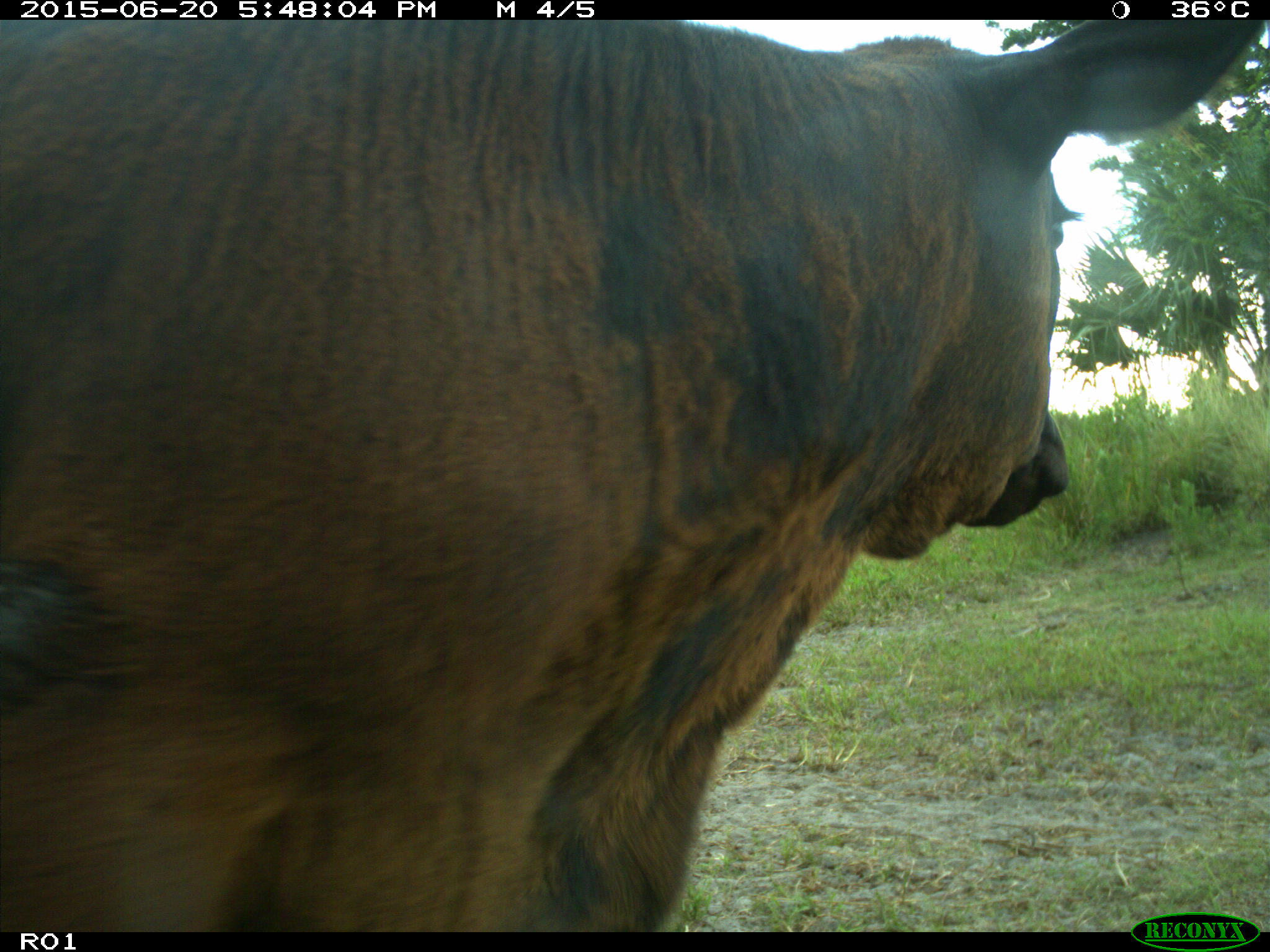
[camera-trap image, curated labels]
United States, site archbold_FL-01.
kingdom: Animalia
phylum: Chordata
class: Mammalia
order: Artiodactyla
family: Bovidae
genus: Bos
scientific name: Bos taurus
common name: domestic cow